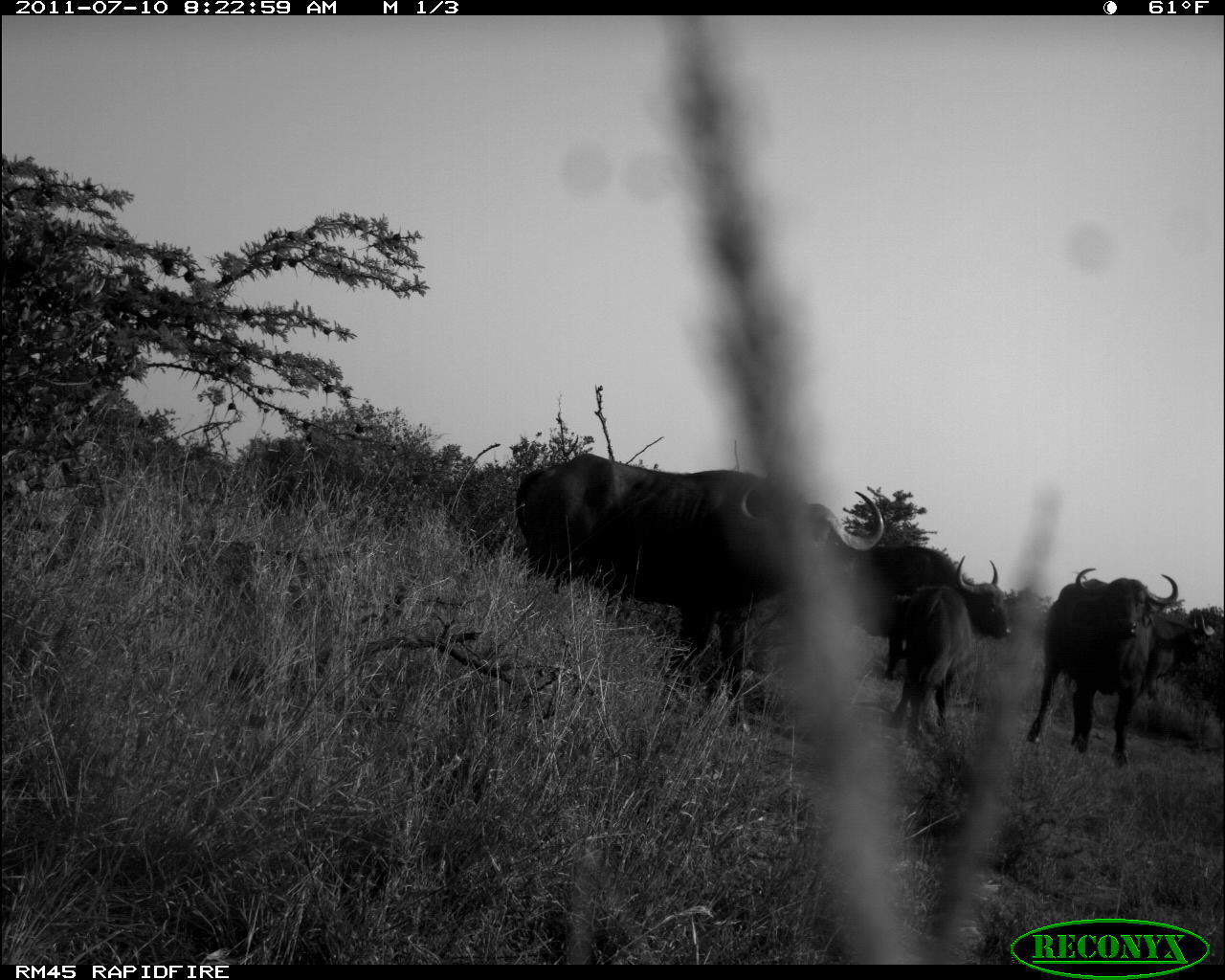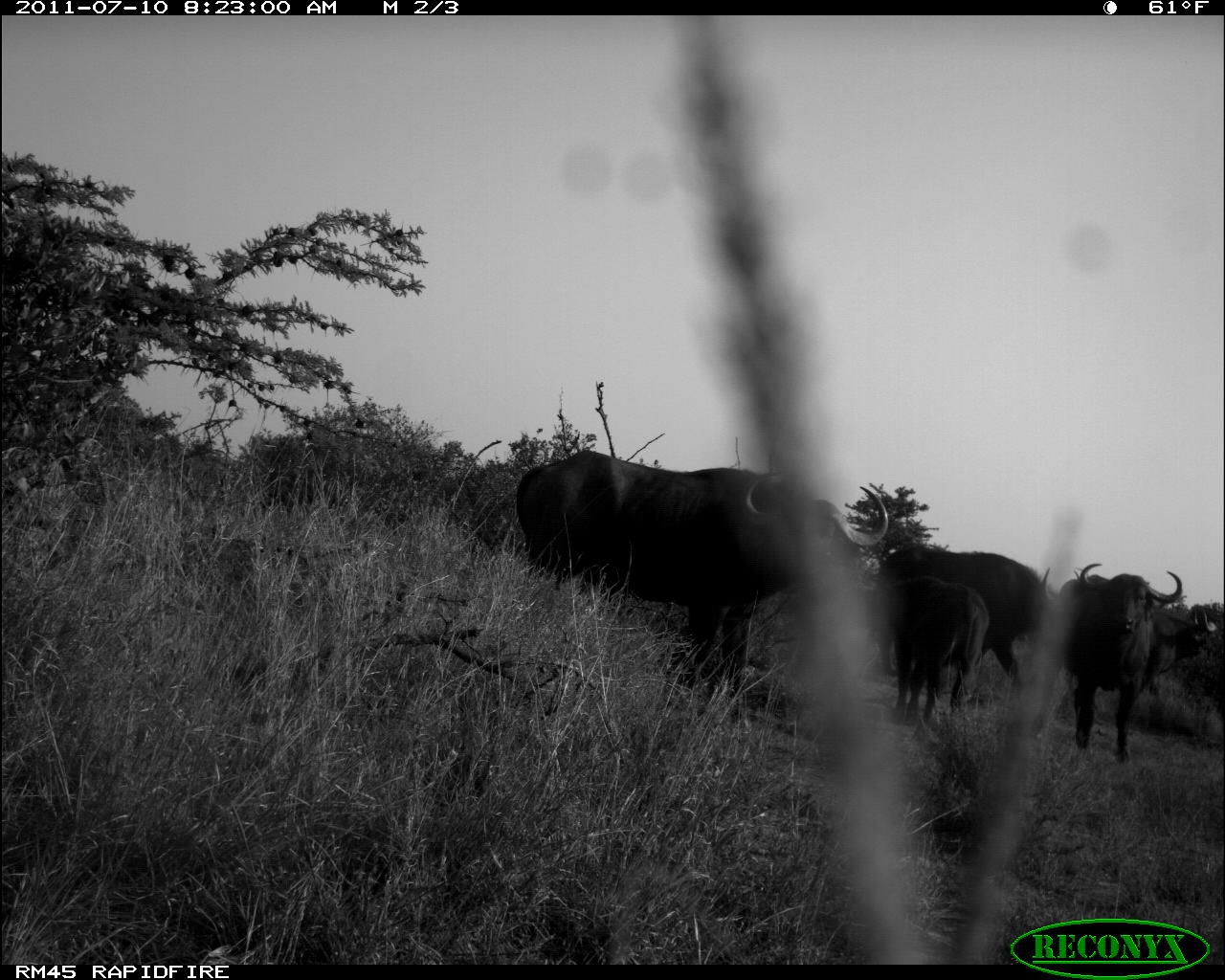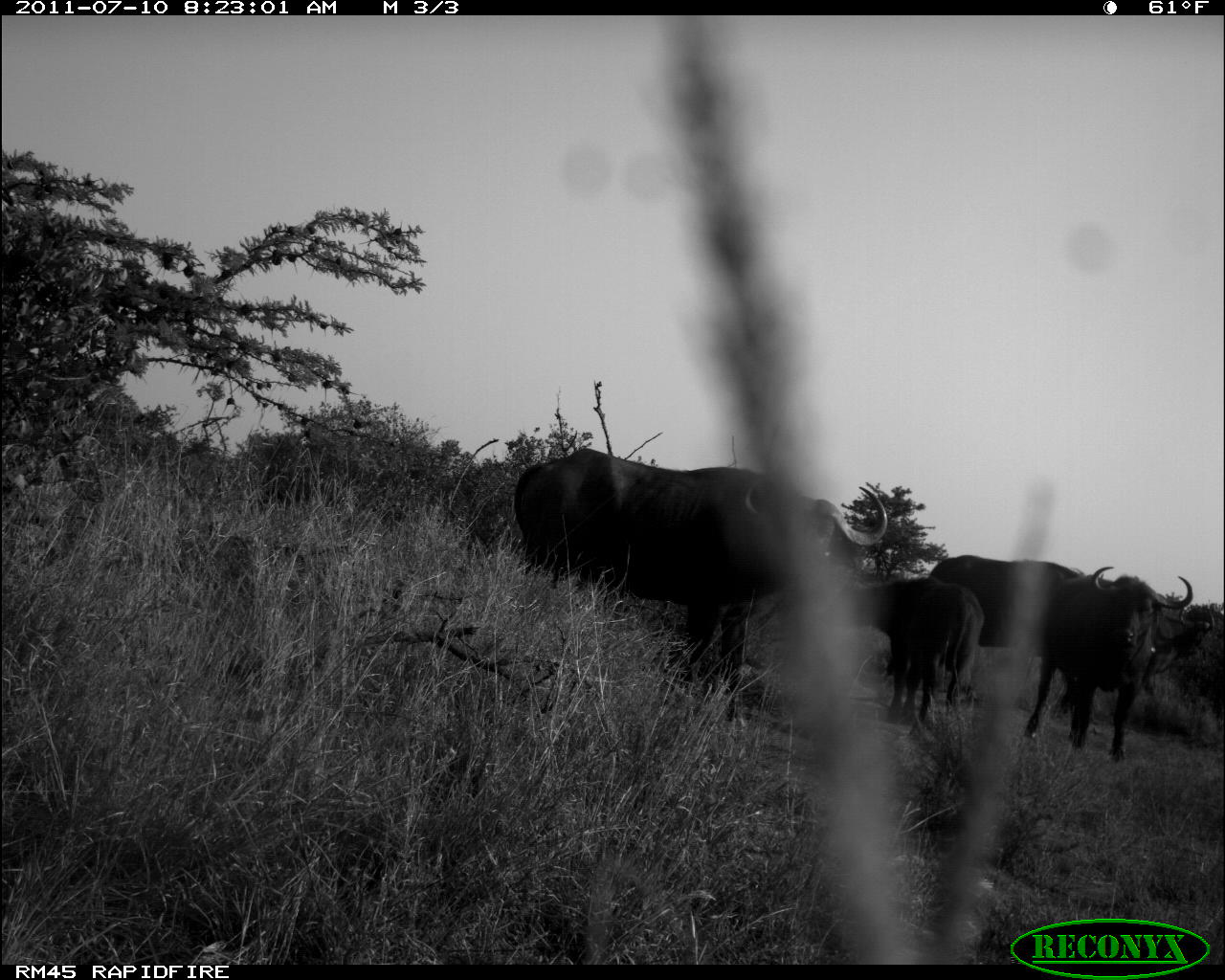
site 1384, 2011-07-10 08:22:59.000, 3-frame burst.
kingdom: Animalia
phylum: Chordata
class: Mammalia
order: Artiodactyla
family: Bovidae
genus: Syncerus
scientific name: Syncerus caffer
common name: african buffalo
Syncerus caffer (african buffalo), count 5.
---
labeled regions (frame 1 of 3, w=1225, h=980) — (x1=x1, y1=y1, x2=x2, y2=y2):
syncerus caffer: (x1=513, y1=453, x2=884, y2=731); (x1=1025, y1=567, x2=1177, y2=768); (x1=821, y1=545, x2=1014, y2=684); (x1=885, y1=585, x2=977, y2=745); (x1=1134, y1=607, x2=1225, y2=712); (x1=263, y1=440, x2=302, y2=514)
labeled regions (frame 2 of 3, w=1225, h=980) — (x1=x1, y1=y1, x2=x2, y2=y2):
syncerus caffer: (x1=513, y1=449, x2=889, y2=710); (x1=1050, y1=560, x2=1185, y2=771); (x1=869, y1=545, x2=1058, y2=694); (x1=887, y1=577, x2=989, y2=730); (x1=1136, y1=602, x2=1224, y2=715)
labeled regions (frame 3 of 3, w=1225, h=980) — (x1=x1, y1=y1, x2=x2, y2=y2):
syncerus caffer: (x1=513, y1=447, x2=888, y2=730); (x1=1019, y1=564, x2=1192, y2=764); (x1=926, y1=552, x2=1093, y2=717); (x1=822, y1=574, x2=983, y2=732); (x1=1142, y1=604, x2=1219, y2=701)